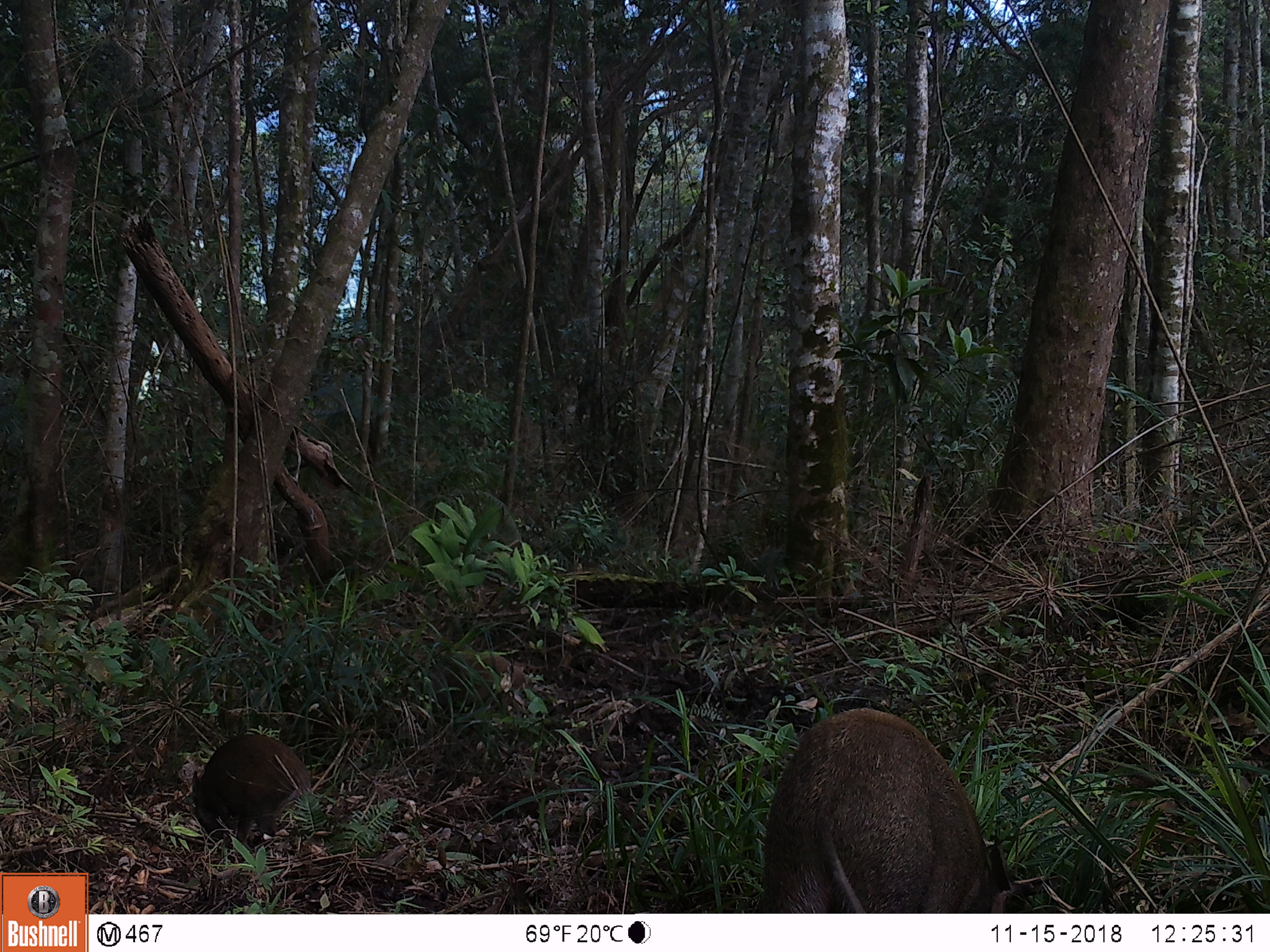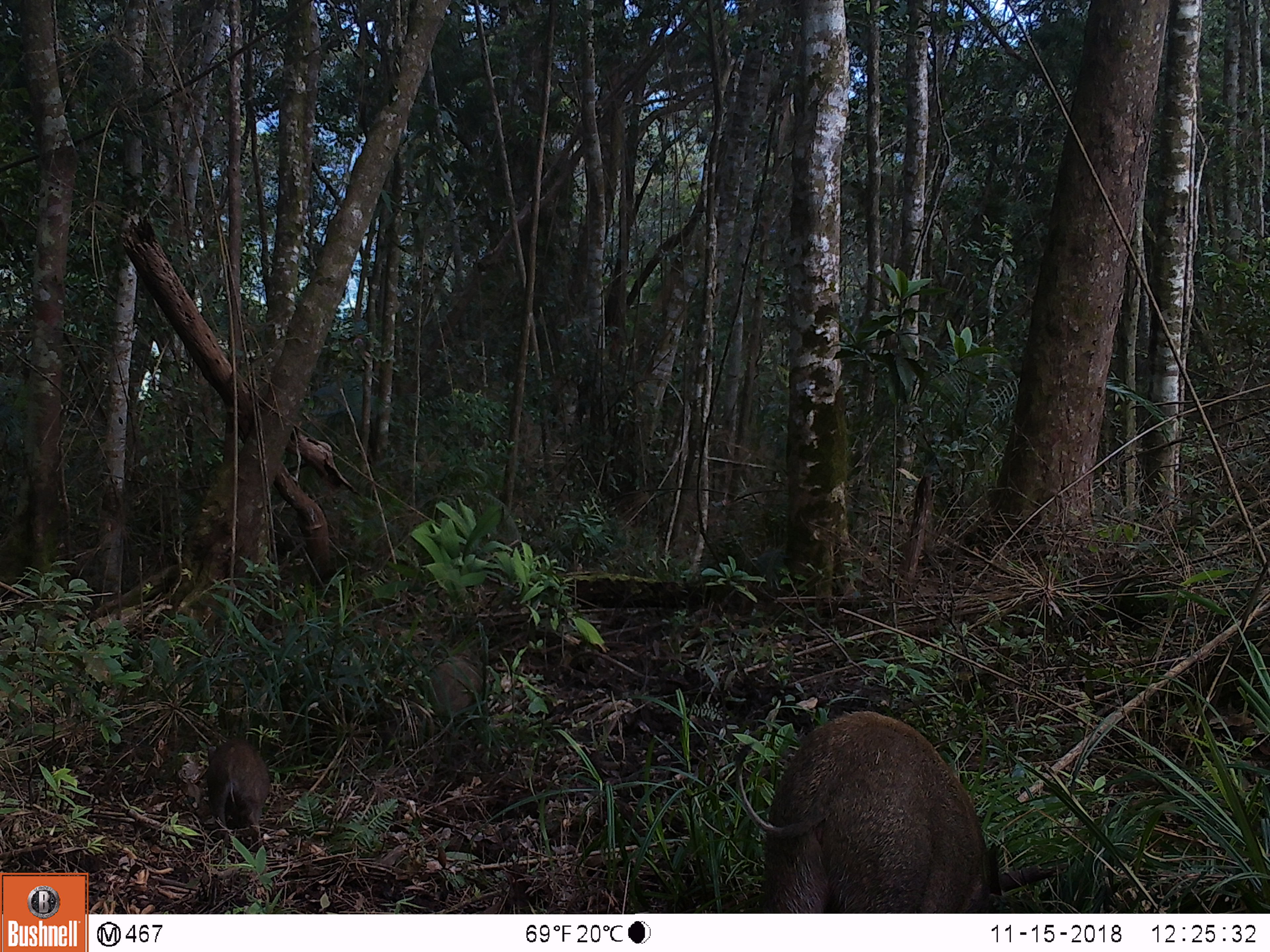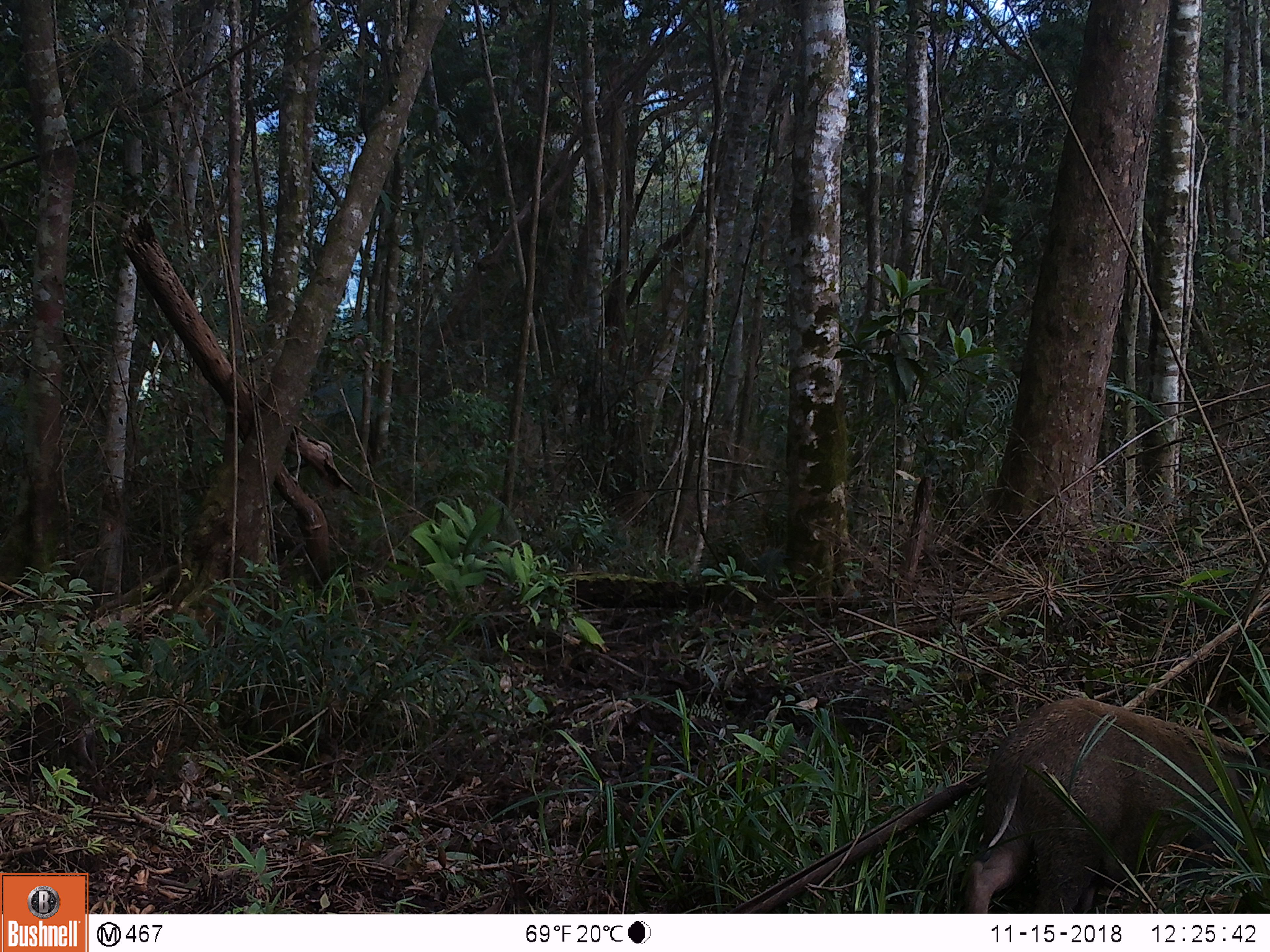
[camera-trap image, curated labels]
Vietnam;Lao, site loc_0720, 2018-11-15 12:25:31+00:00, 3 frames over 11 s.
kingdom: Animalia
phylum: Chordata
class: Mammalia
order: Artiodactyla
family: Suidae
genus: Sus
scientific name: Sus scrofa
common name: eurasian wild pig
Eurasian wild pig (Sus scrofa). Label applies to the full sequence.